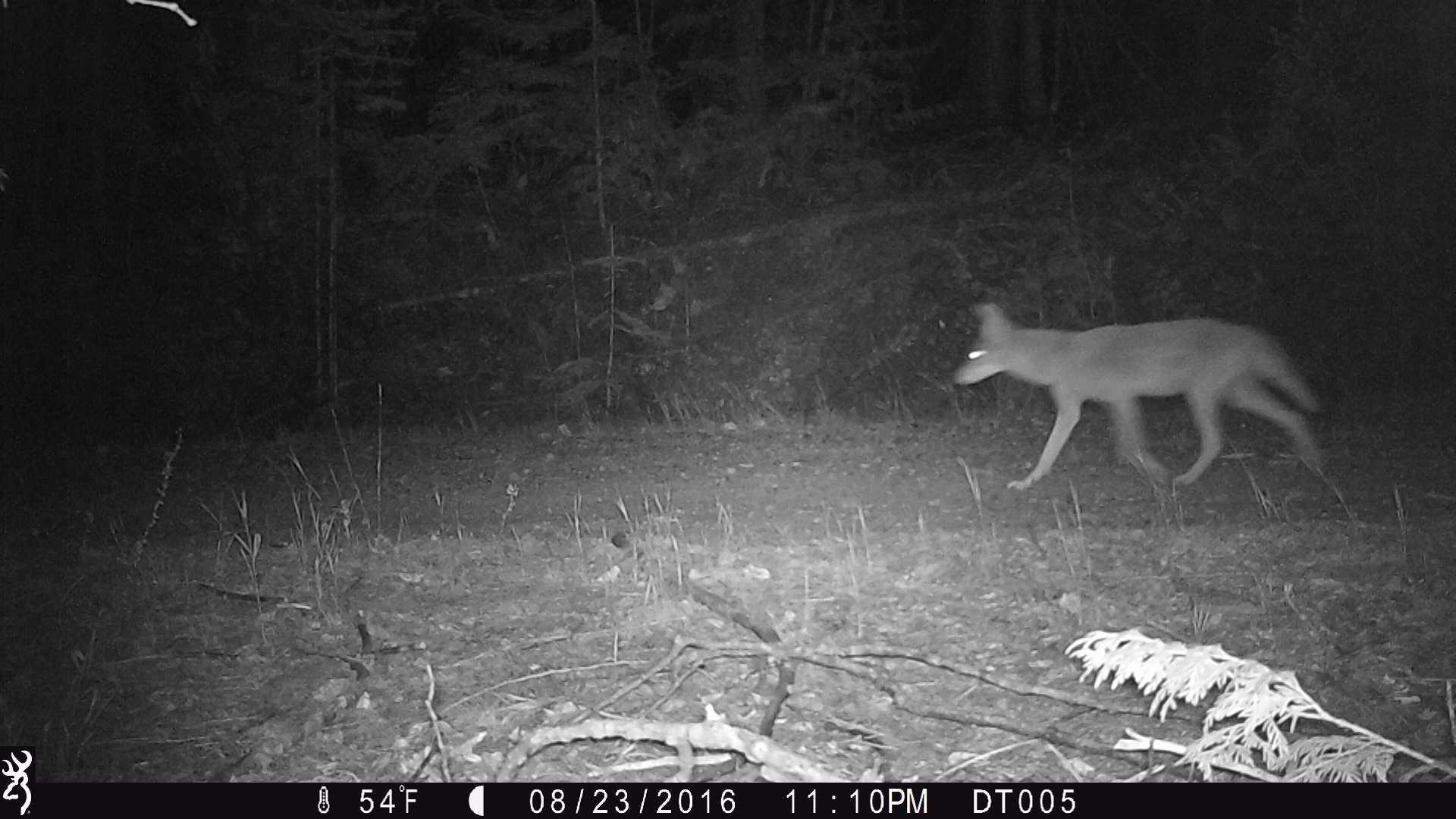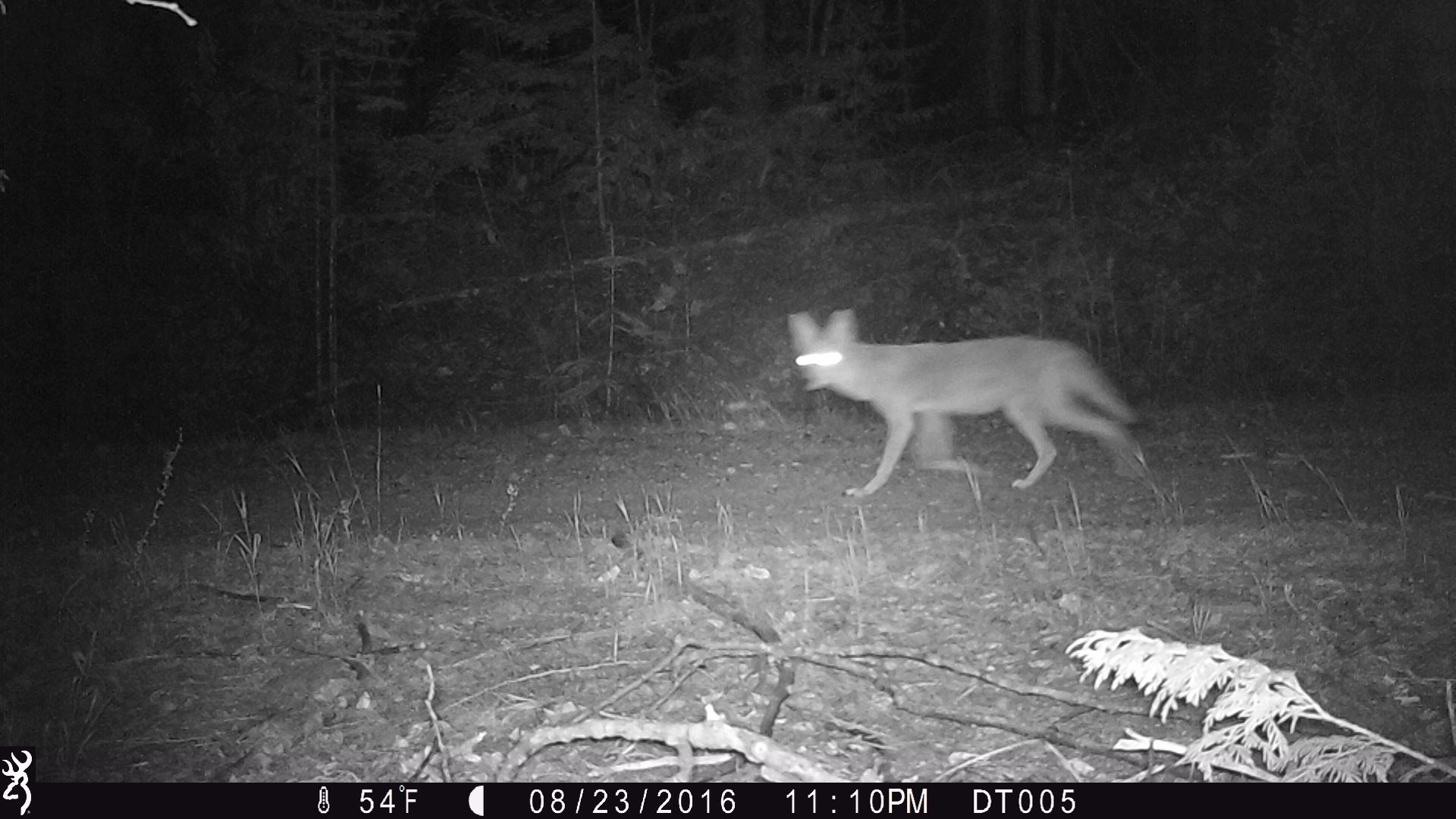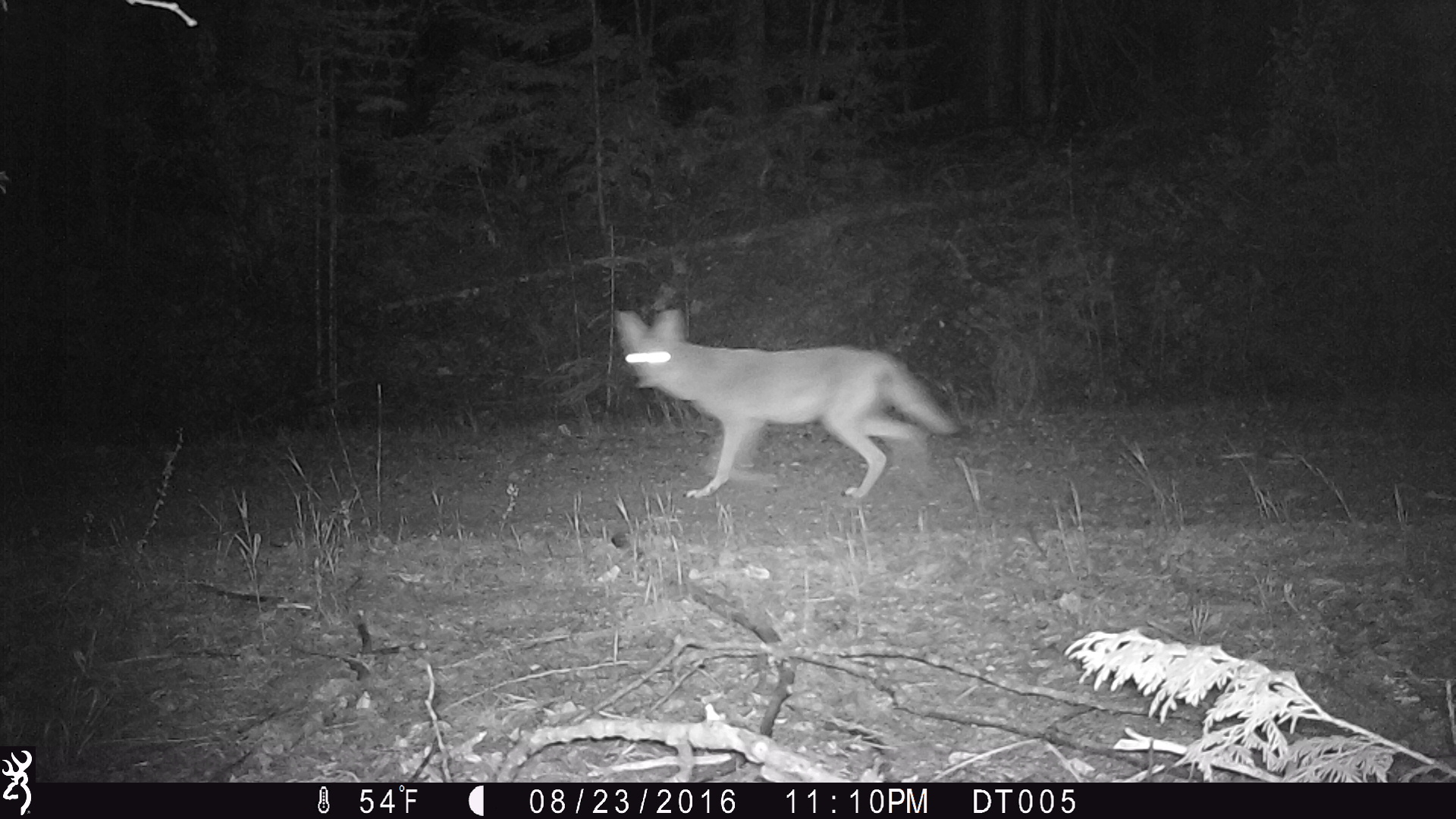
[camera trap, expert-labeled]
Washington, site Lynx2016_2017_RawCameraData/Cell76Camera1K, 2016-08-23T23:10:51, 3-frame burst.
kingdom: Animalia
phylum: Chordata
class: Mammalia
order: Carnivora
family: Canidae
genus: Canis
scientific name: Canis latrans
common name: coyote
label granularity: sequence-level